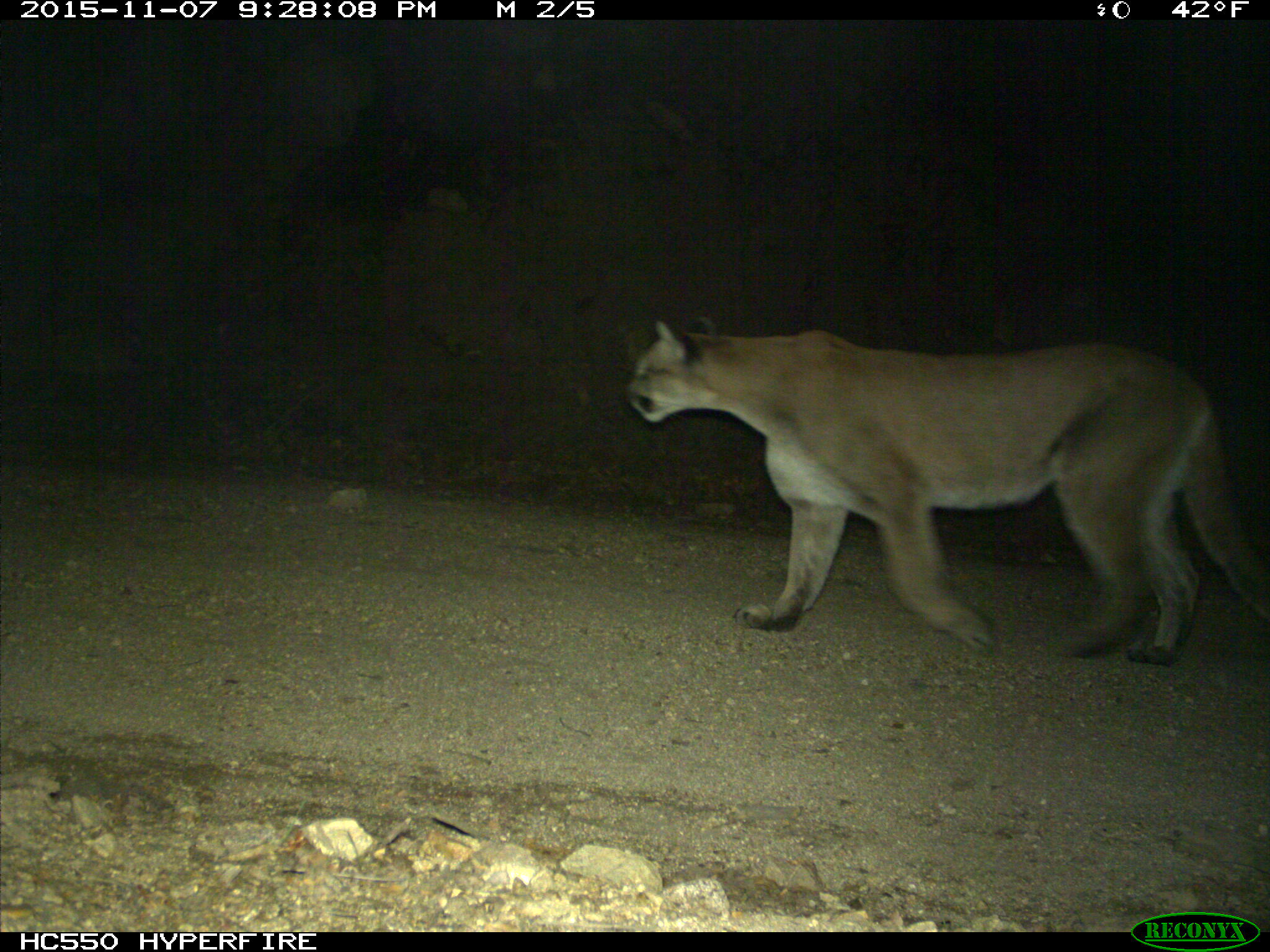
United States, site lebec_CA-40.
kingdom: Animalia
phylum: Chordata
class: Mammalia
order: Carnivora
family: Felidae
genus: Puma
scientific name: Puma concolor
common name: mountain lion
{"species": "Puma concolor (mountain lion)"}